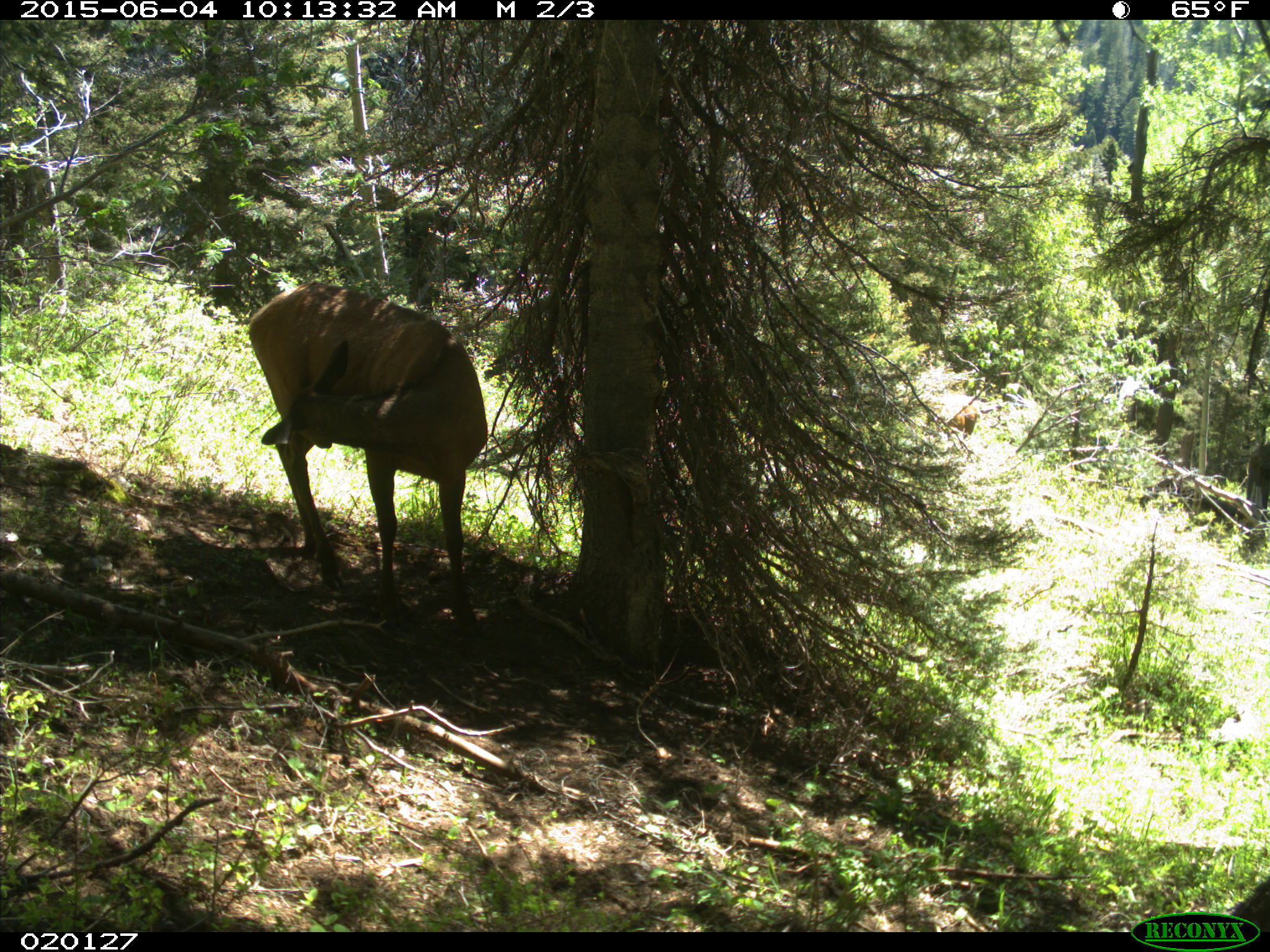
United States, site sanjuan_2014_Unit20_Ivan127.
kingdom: Animalia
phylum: Chordata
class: Mammalia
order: Artiodactyla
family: Cervidae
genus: Cervus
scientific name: Cervus elaphus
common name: red deer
Cervus elaphus (red deer).